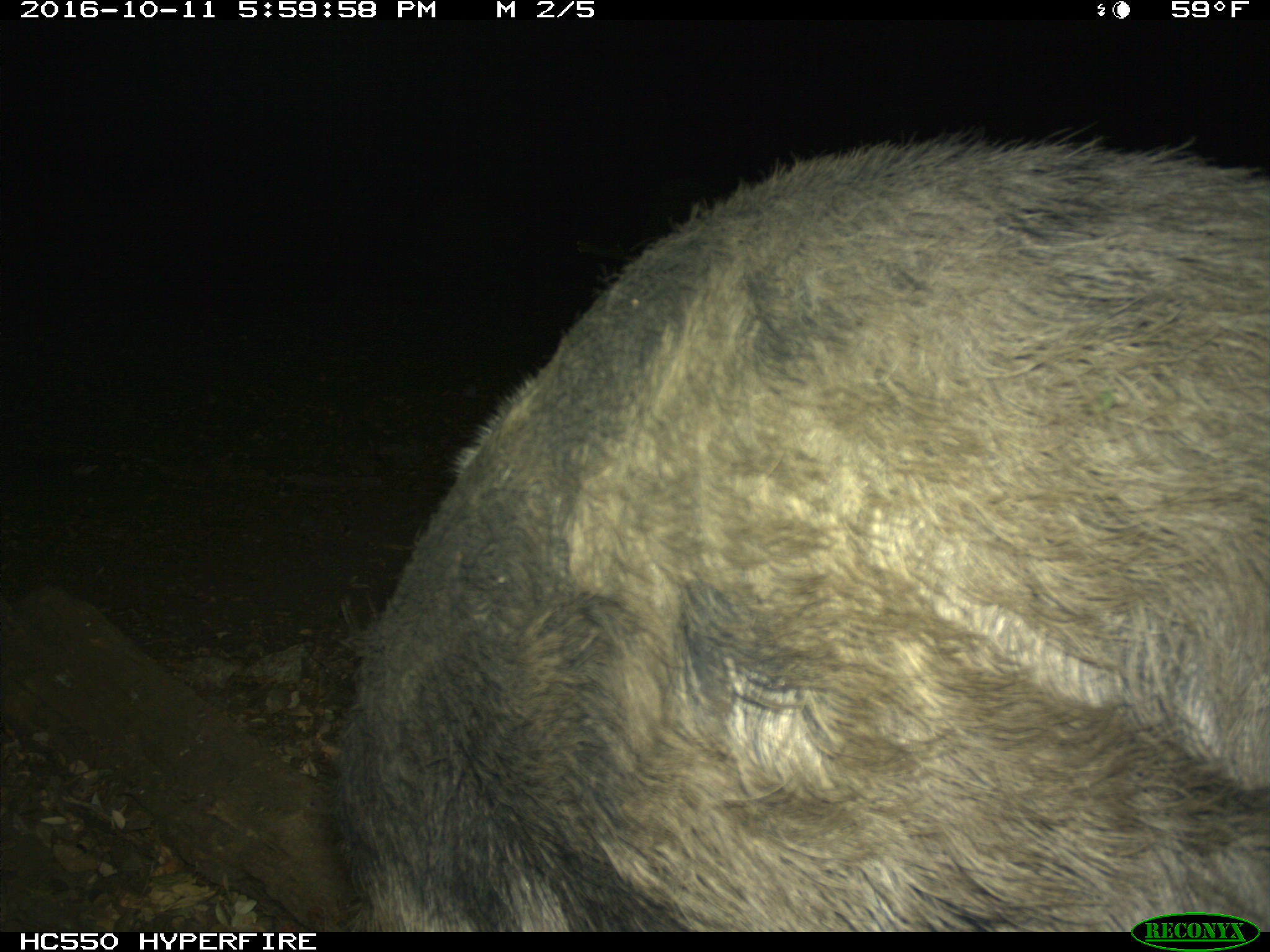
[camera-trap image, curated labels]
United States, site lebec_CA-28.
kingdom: Animalia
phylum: Chordata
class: Mammalia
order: Artiodactyla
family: Suidae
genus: Sus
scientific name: Sus scrofa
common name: wild boar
Sus scrofa (wild boar).